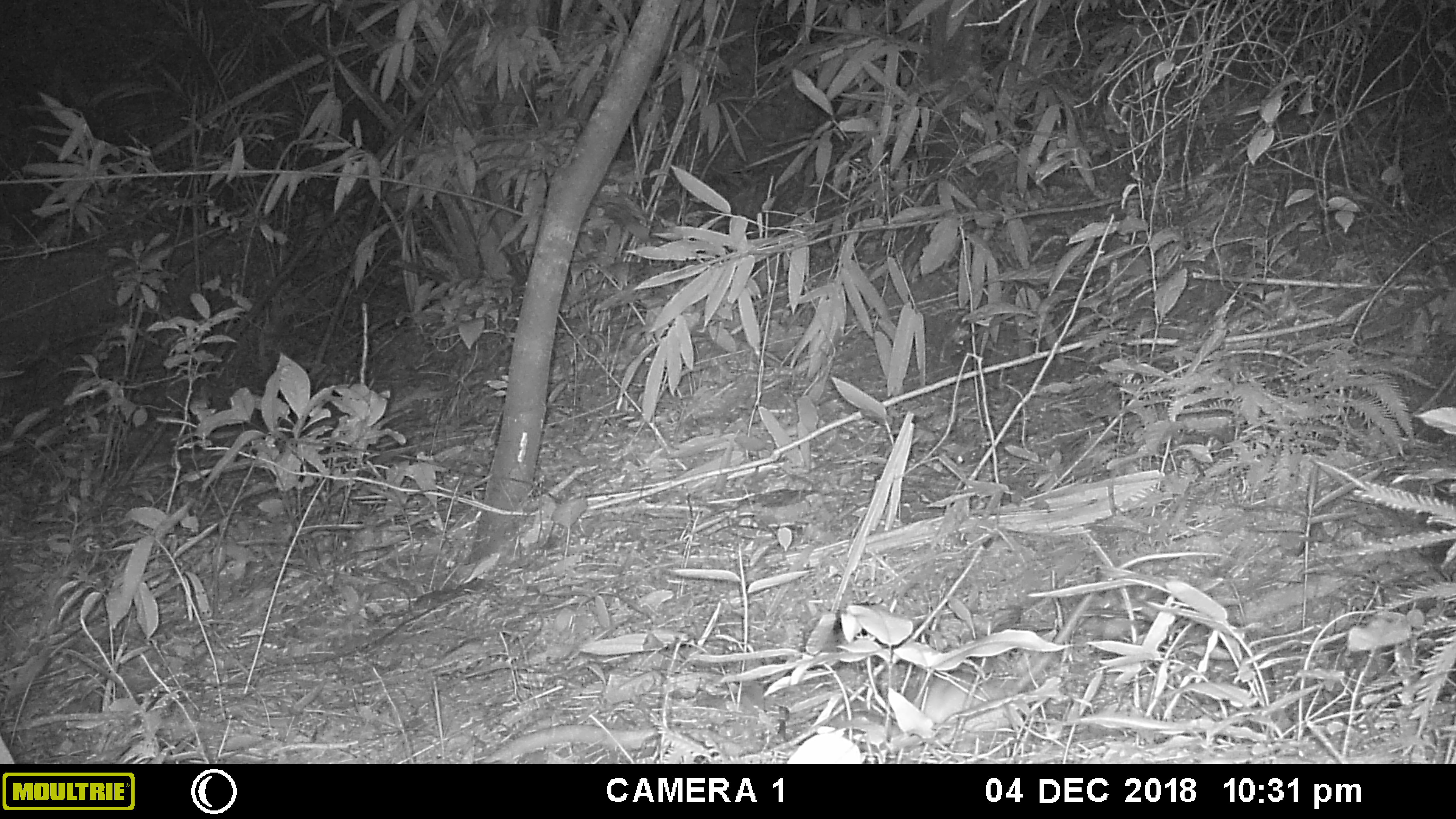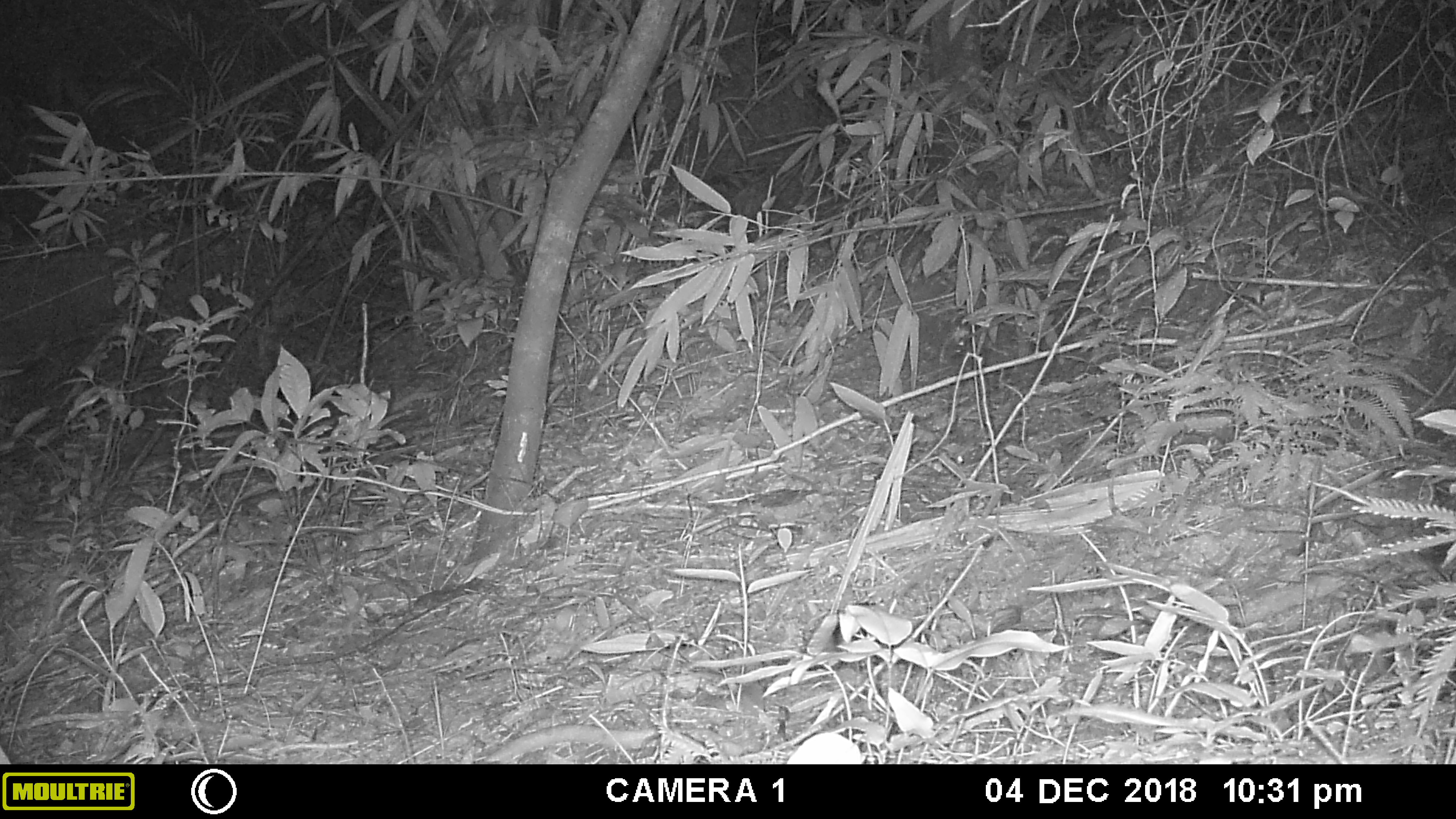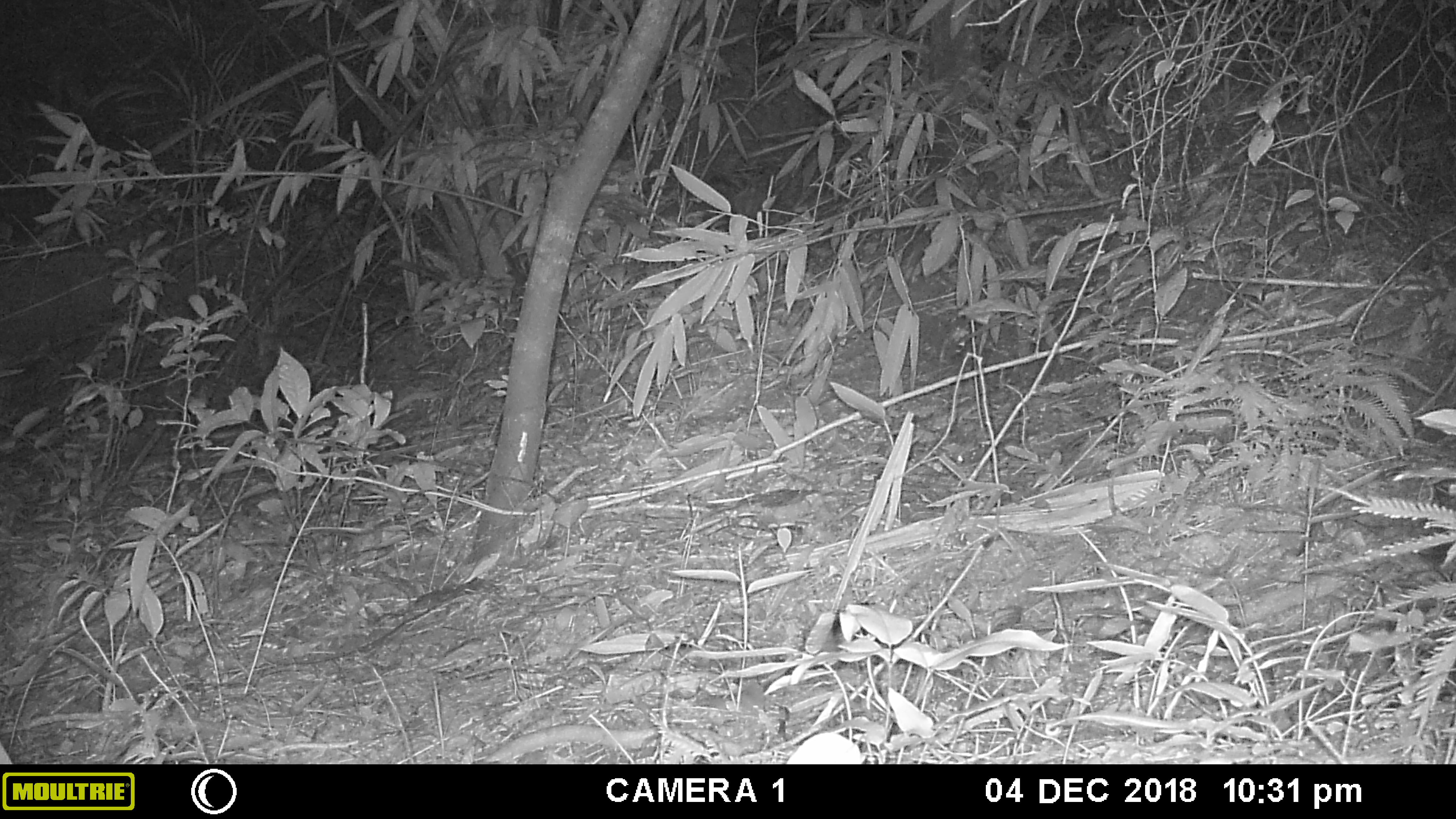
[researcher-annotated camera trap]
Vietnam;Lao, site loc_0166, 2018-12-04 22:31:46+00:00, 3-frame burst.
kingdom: Animalia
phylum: Chordata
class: Mammalia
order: Rodentia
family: Muridae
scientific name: Muridae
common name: old-world mice and rats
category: unidentified murid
Unidentified murid (old-world mice and rats) (Muridae). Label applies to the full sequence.